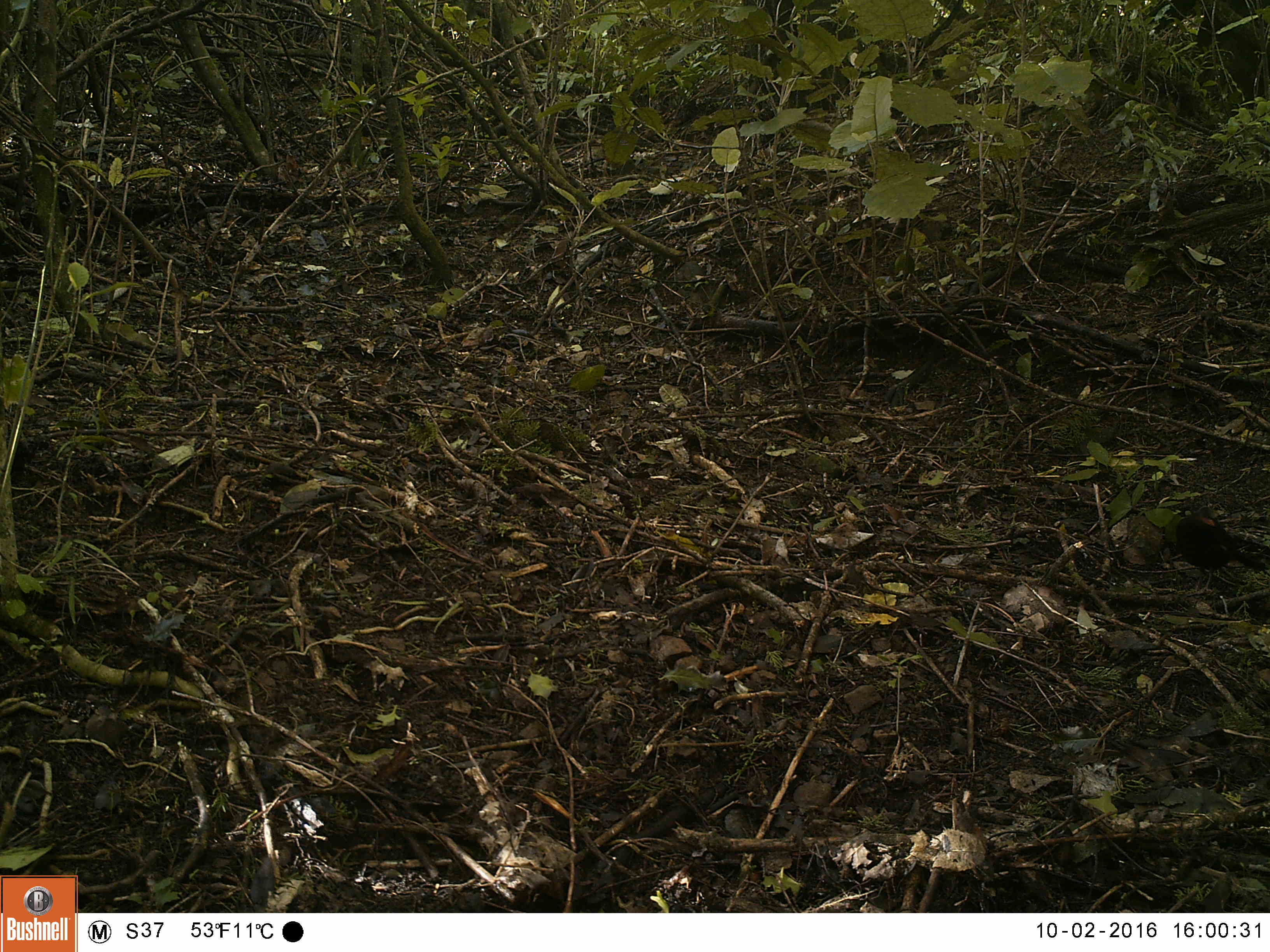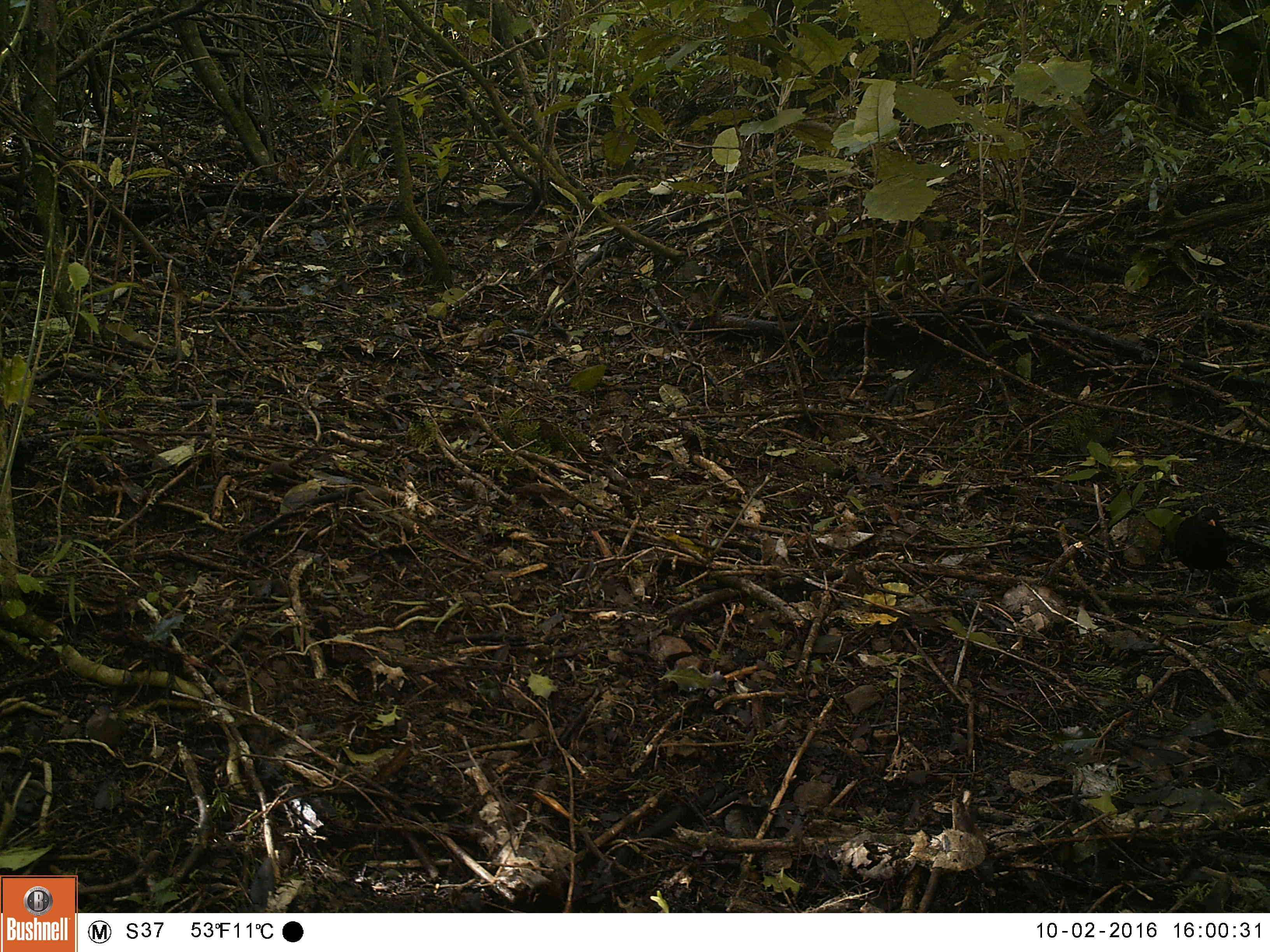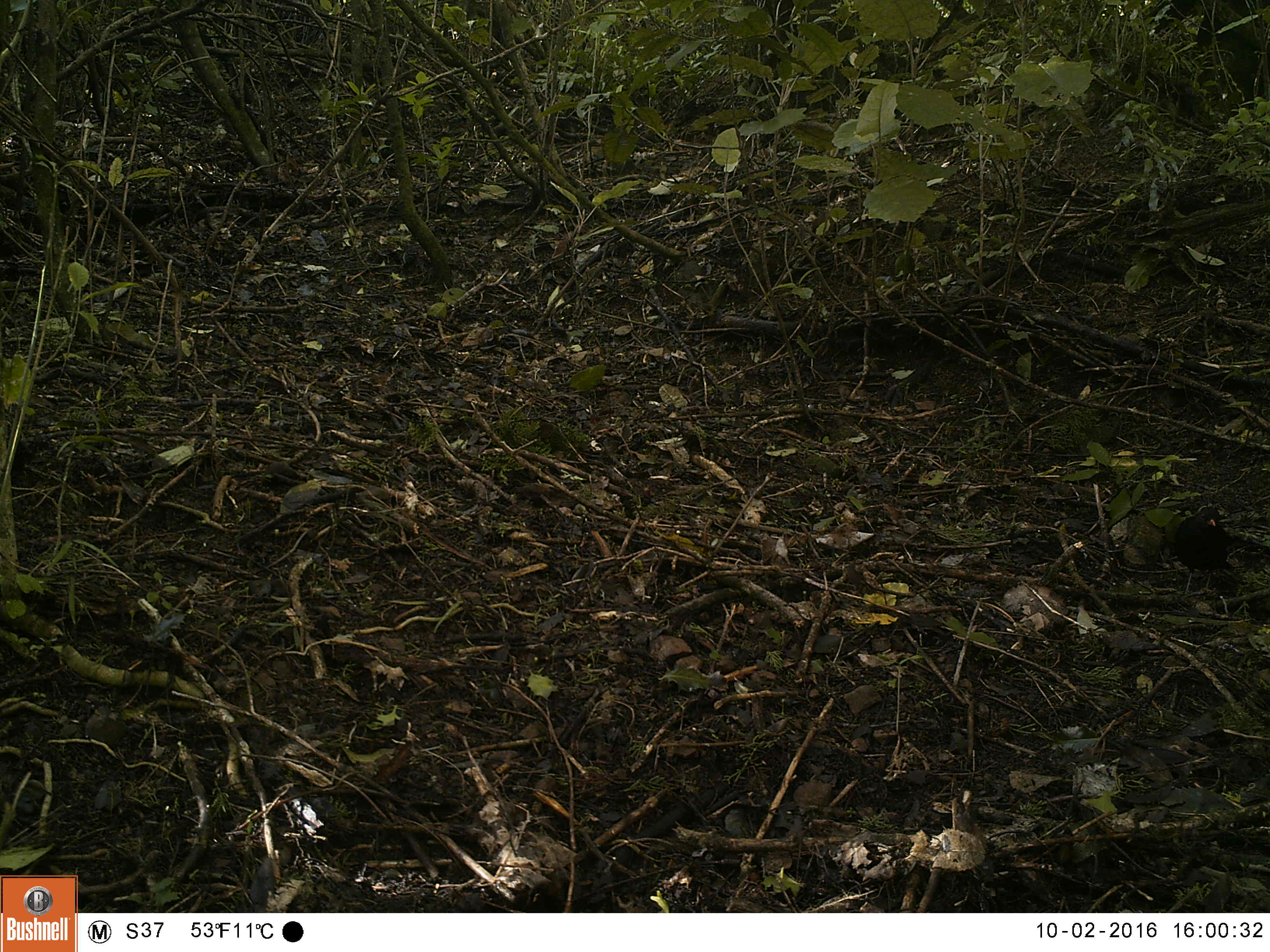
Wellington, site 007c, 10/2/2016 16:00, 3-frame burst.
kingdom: Animalia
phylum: Chordata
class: Aves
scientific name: Aves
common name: bird